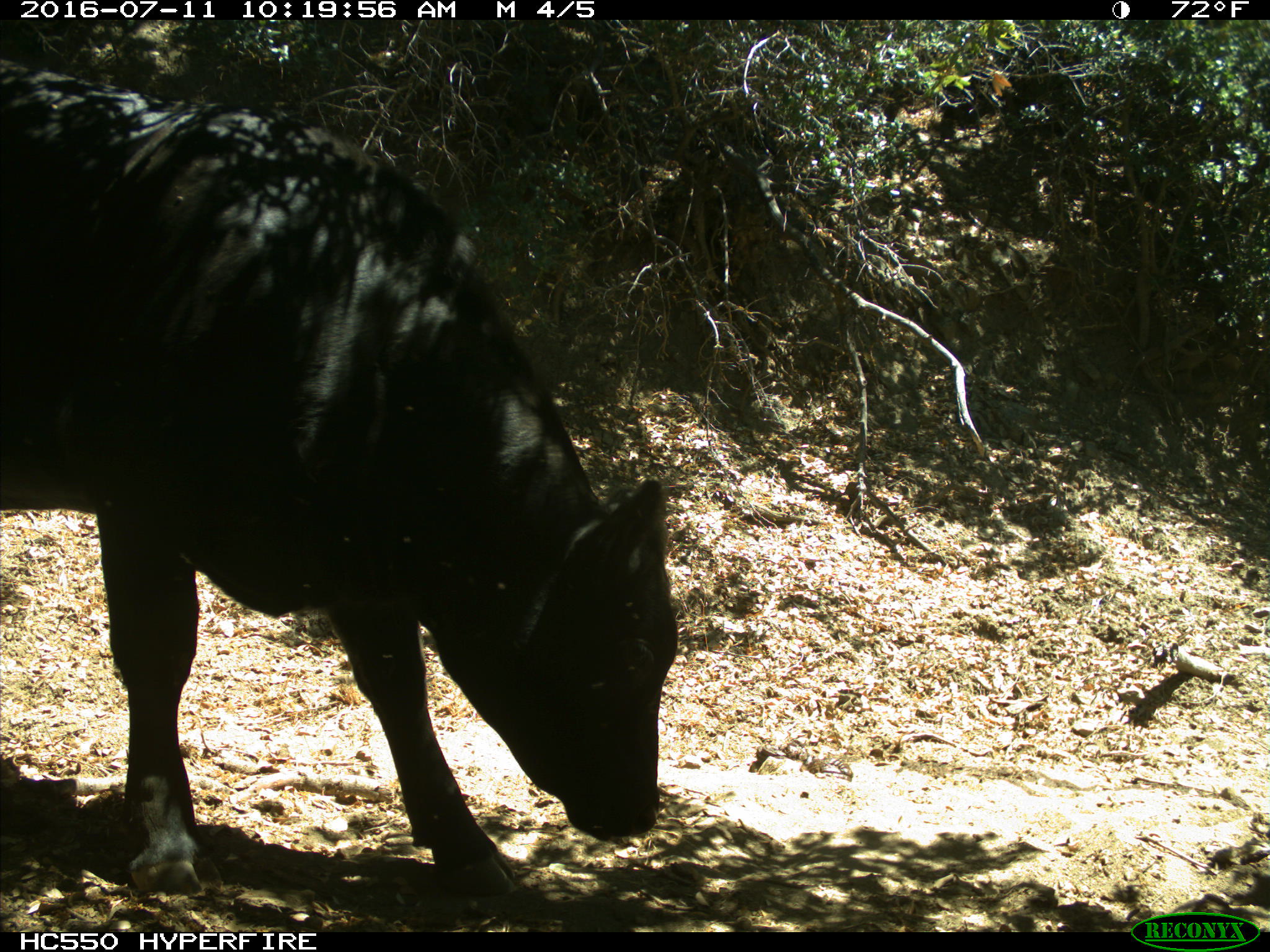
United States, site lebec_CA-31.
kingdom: Animalia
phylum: Chordata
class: Mammalia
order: Artiodactyla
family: Bovidae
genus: Bos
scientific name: Bos taurus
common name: domestic cow